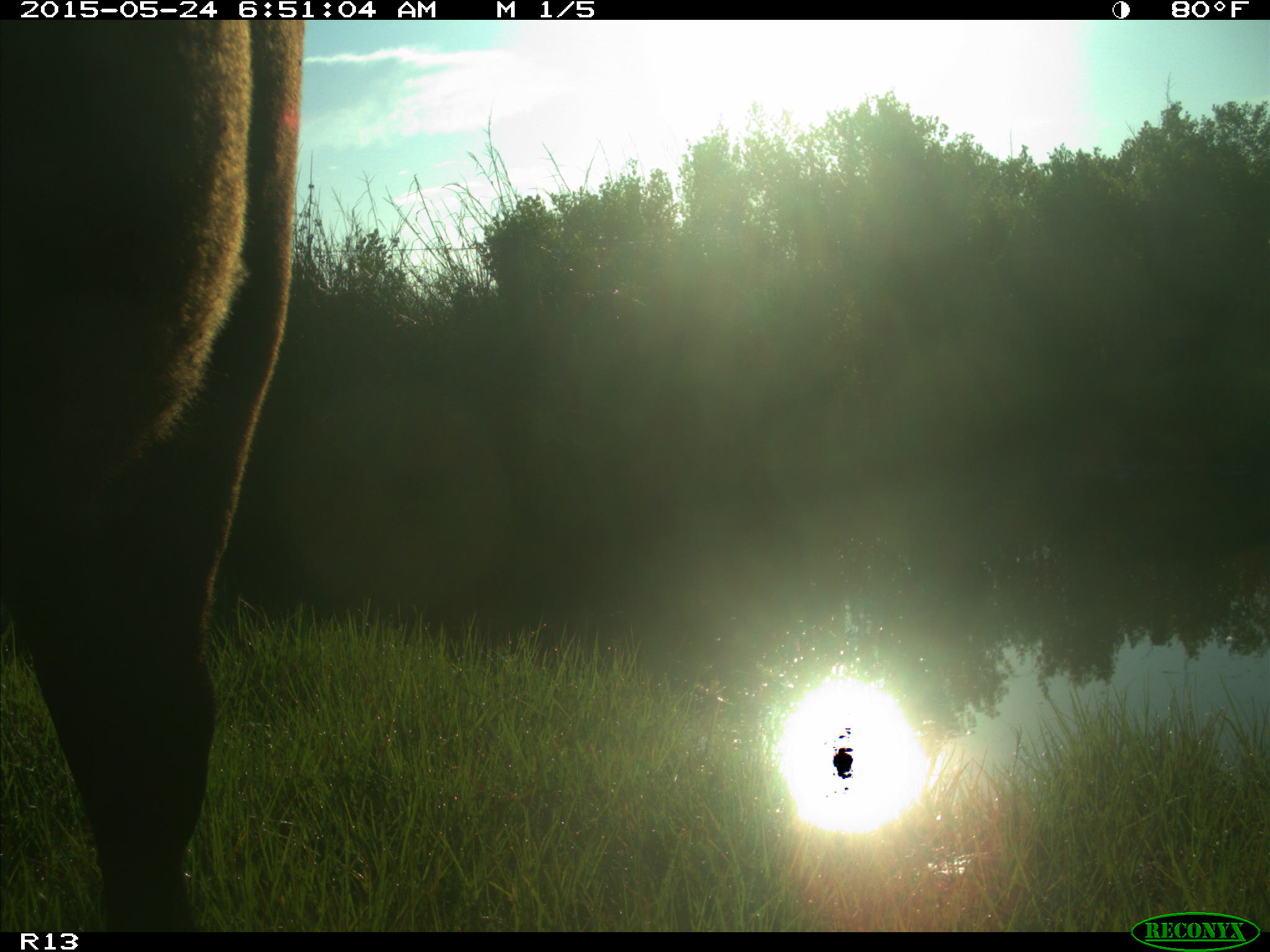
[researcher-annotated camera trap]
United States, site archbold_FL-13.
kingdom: Animalia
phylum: Chordata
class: Mammalia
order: Artiodactyla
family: Bovidae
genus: Bos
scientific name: Bos taurus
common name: domestic cow